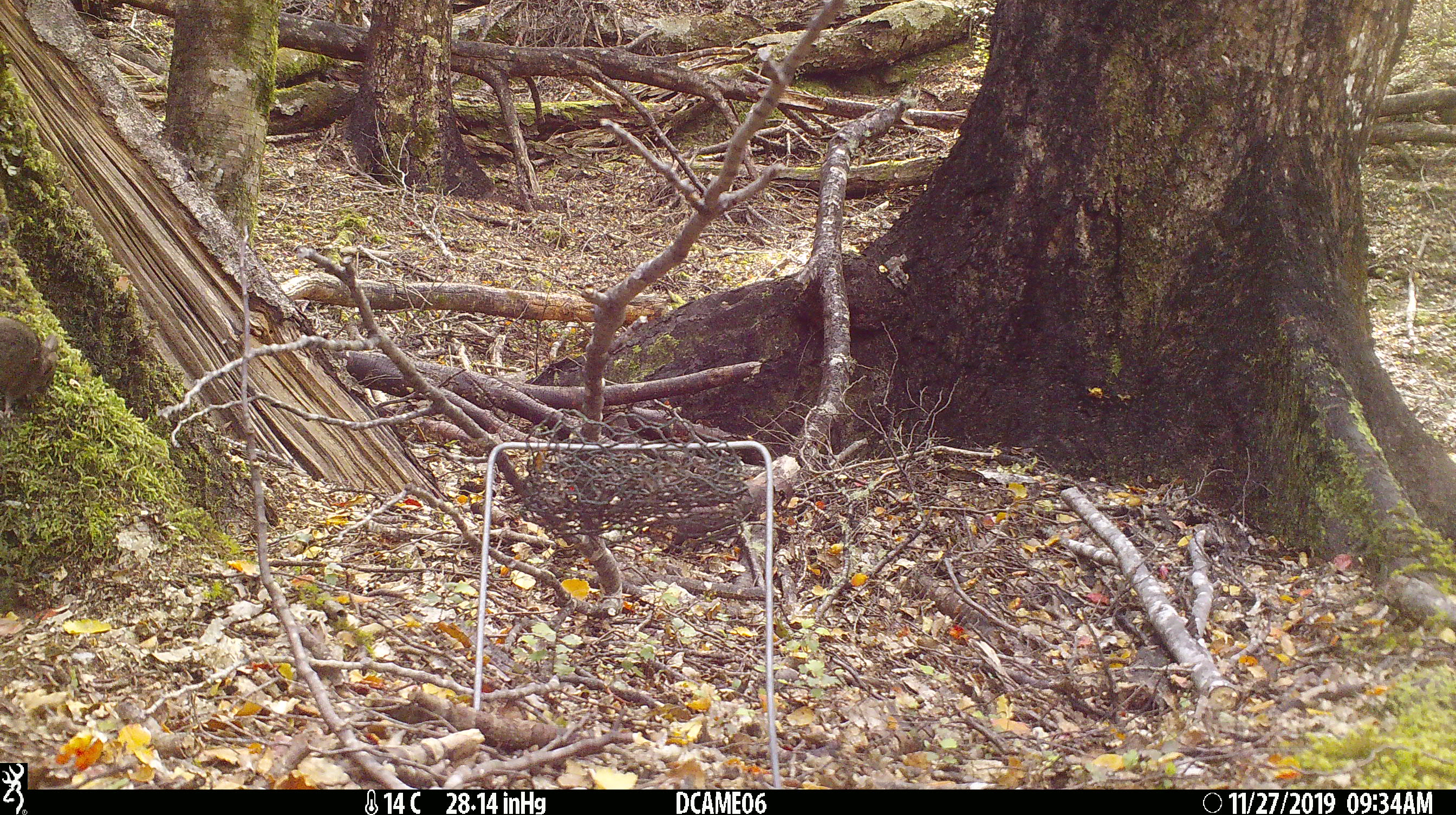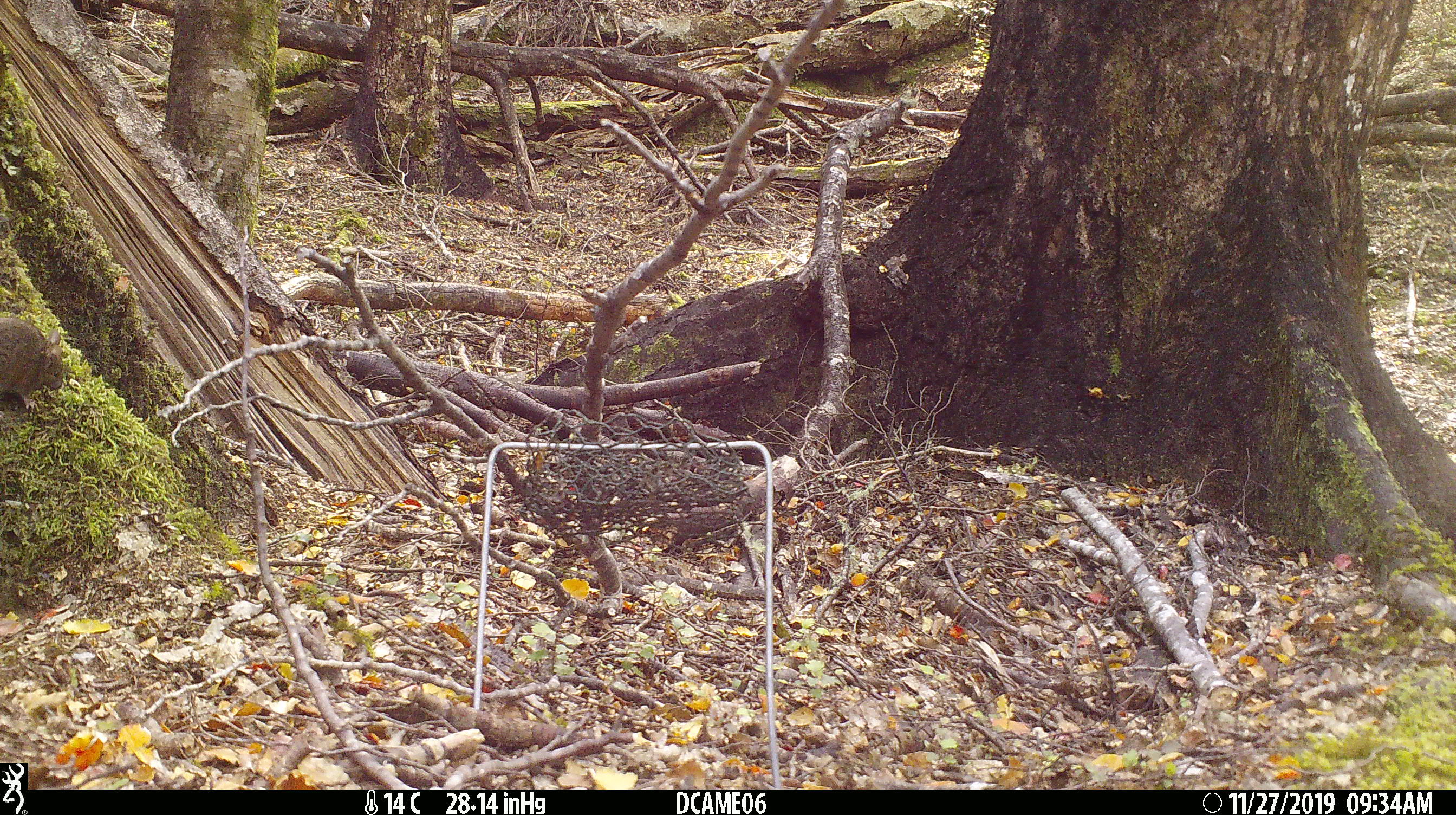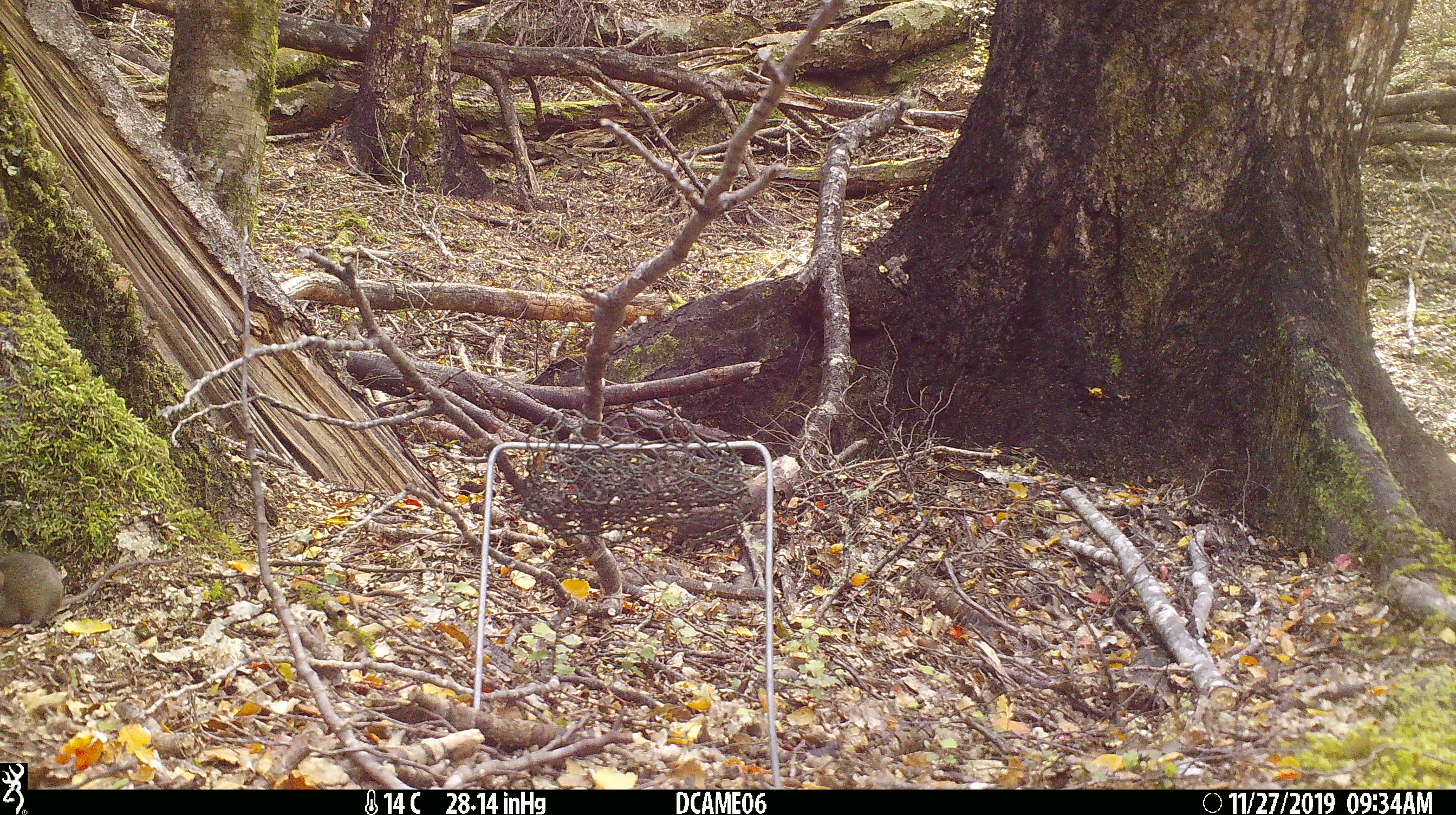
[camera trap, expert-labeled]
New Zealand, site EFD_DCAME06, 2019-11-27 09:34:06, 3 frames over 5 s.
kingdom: Animalia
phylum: Chordata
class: Mammalia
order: Rodentia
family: Muridae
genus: Mus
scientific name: Mus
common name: mouse